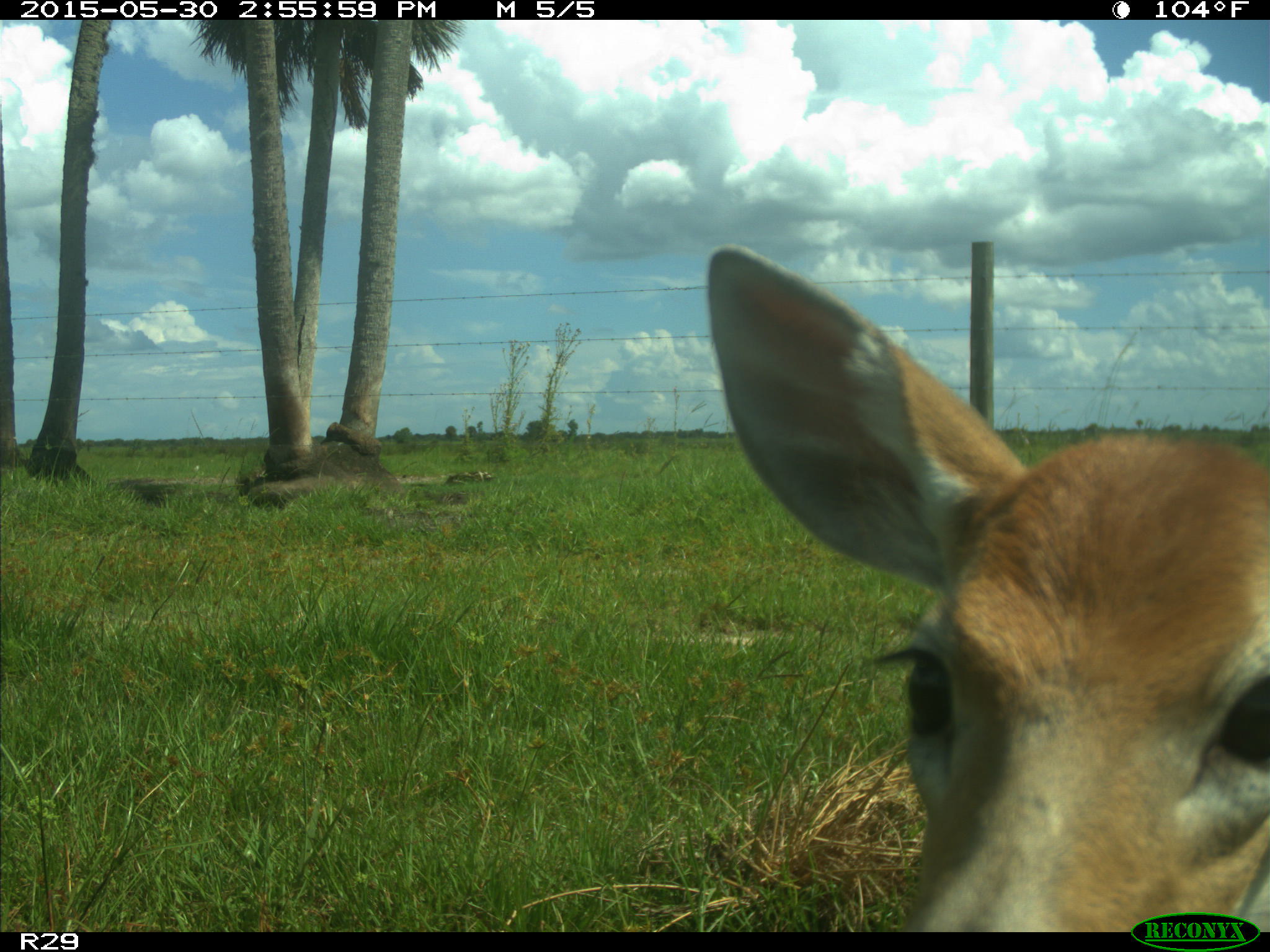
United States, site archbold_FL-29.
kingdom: Animalia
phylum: Chordata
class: Mammalia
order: Artiodactyla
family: Cervidae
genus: Odocoileus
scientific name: Odocoileus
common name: deer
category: unidentified deer